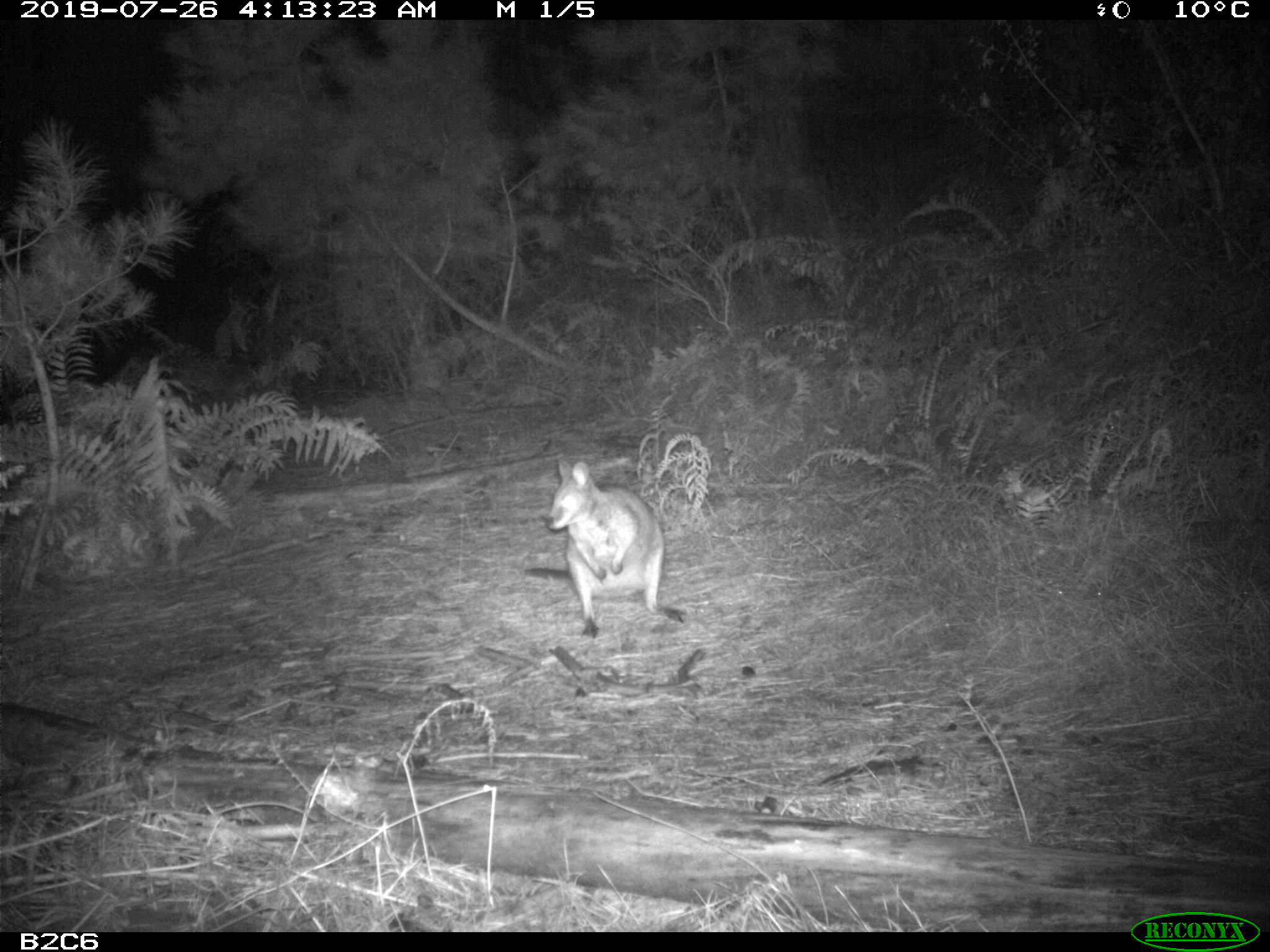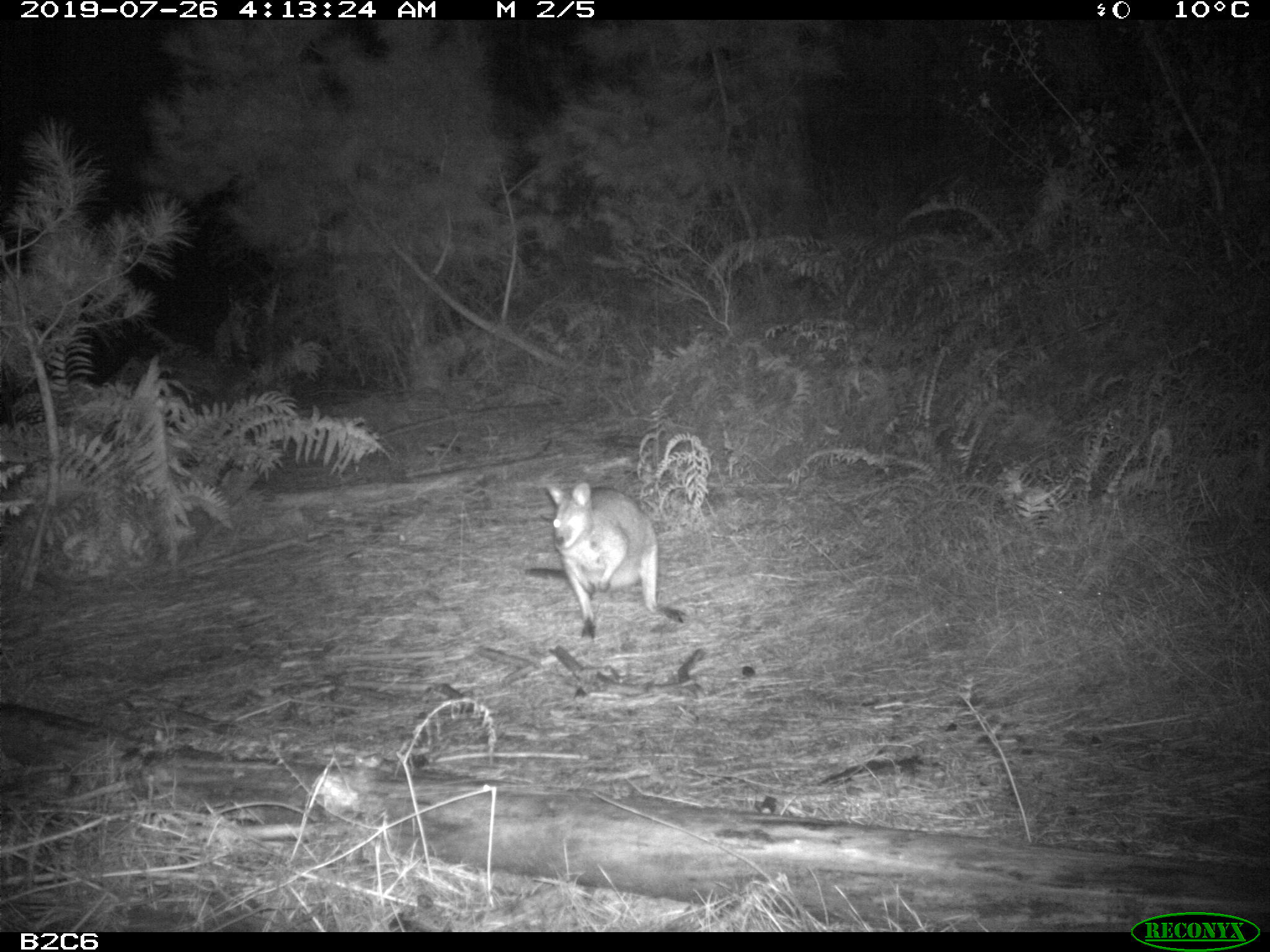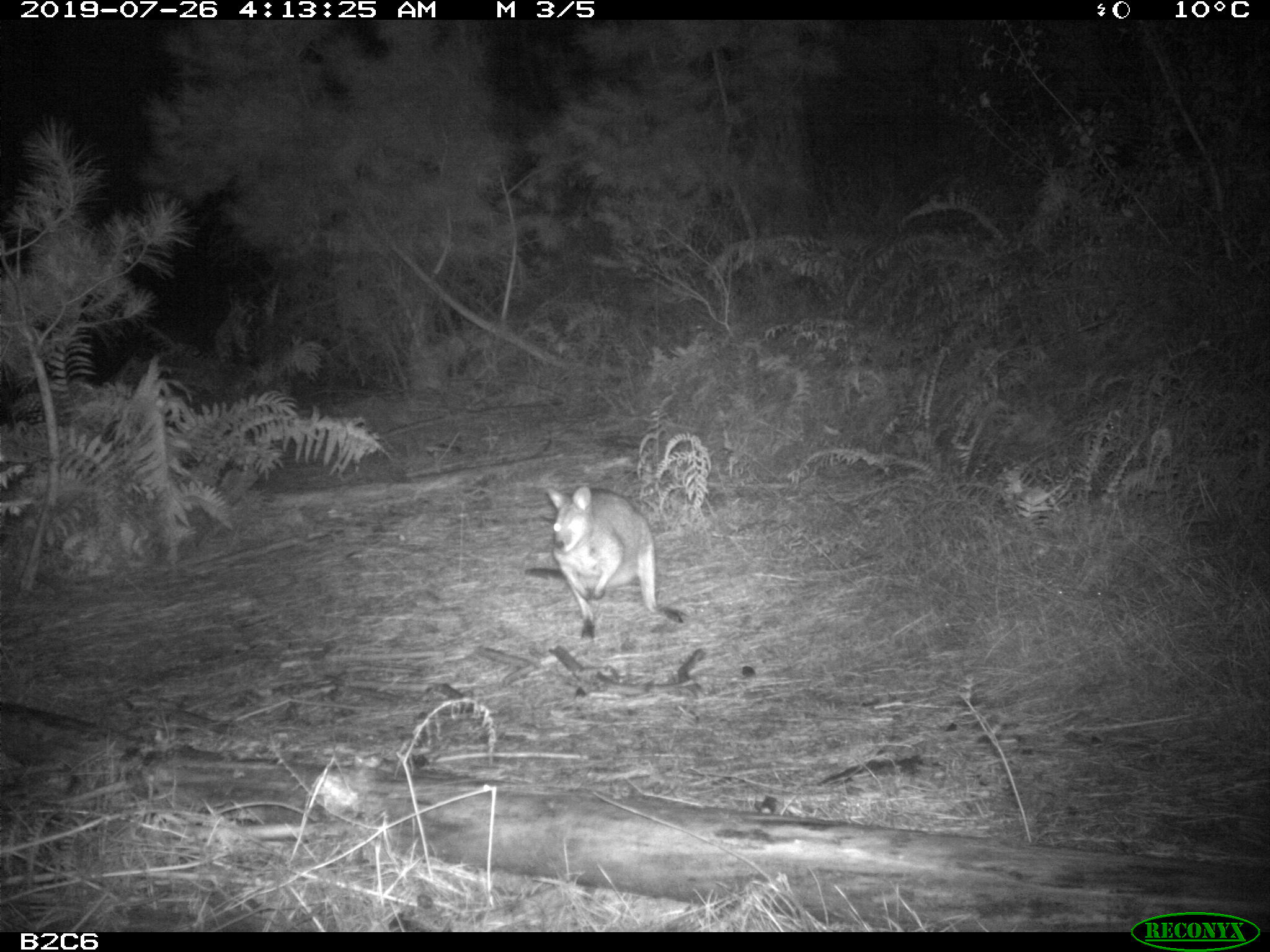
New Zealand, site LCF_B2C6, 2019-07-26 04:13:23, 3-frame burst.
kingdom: Animalia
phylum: Chordata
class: Mammalia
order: Diprotodontia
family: Macropodidae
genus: Notamacropus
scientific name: Notamacropus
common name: wallaby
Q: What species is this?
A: Wallaby (Notamacropus).